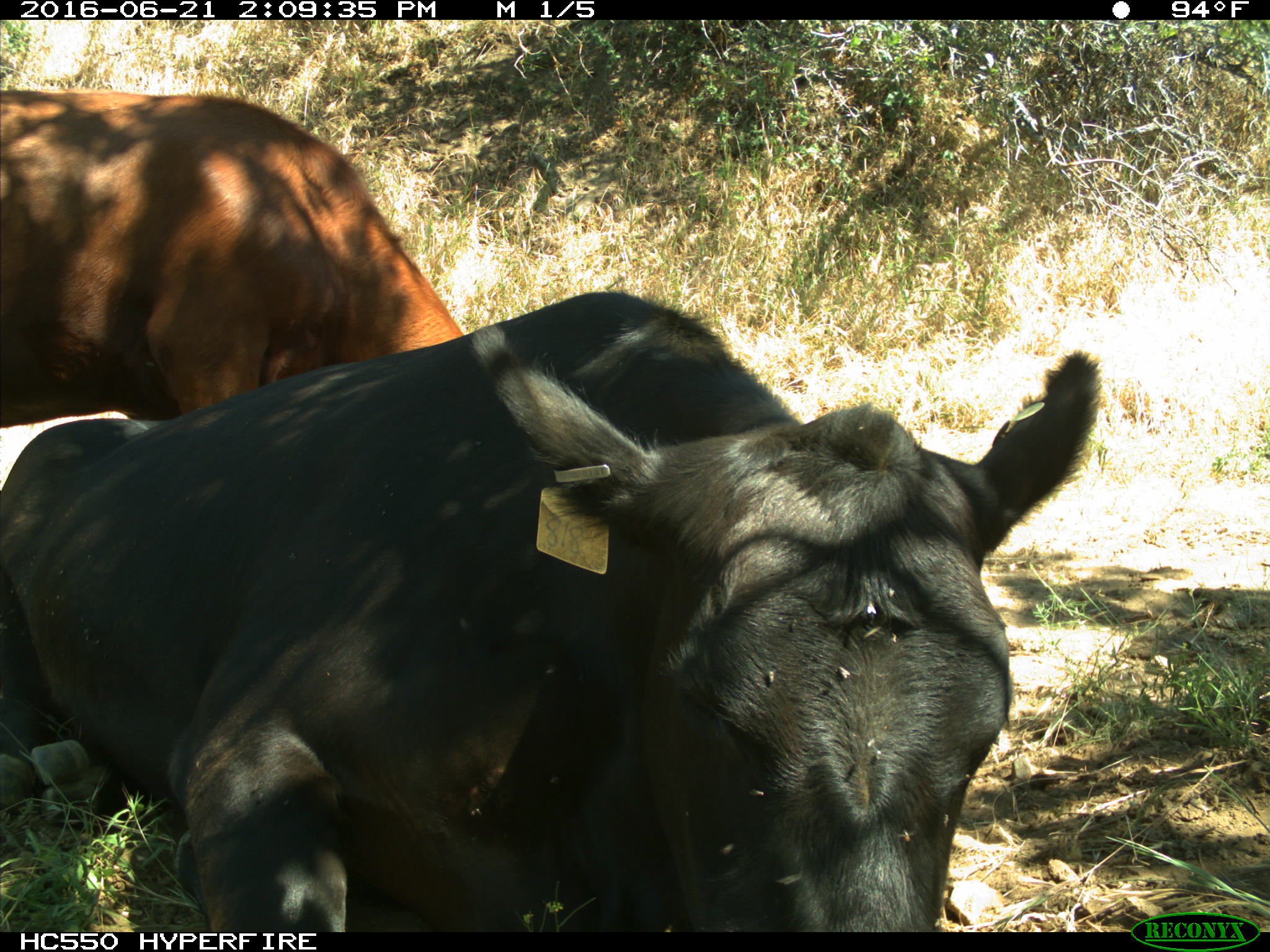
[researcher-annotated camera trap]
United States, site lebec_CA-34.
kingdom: Animalia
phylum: Chordata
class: Mammalia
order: Artiodactyla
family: Bovidae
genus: Bos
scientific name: Bos taurus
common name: domestic cow